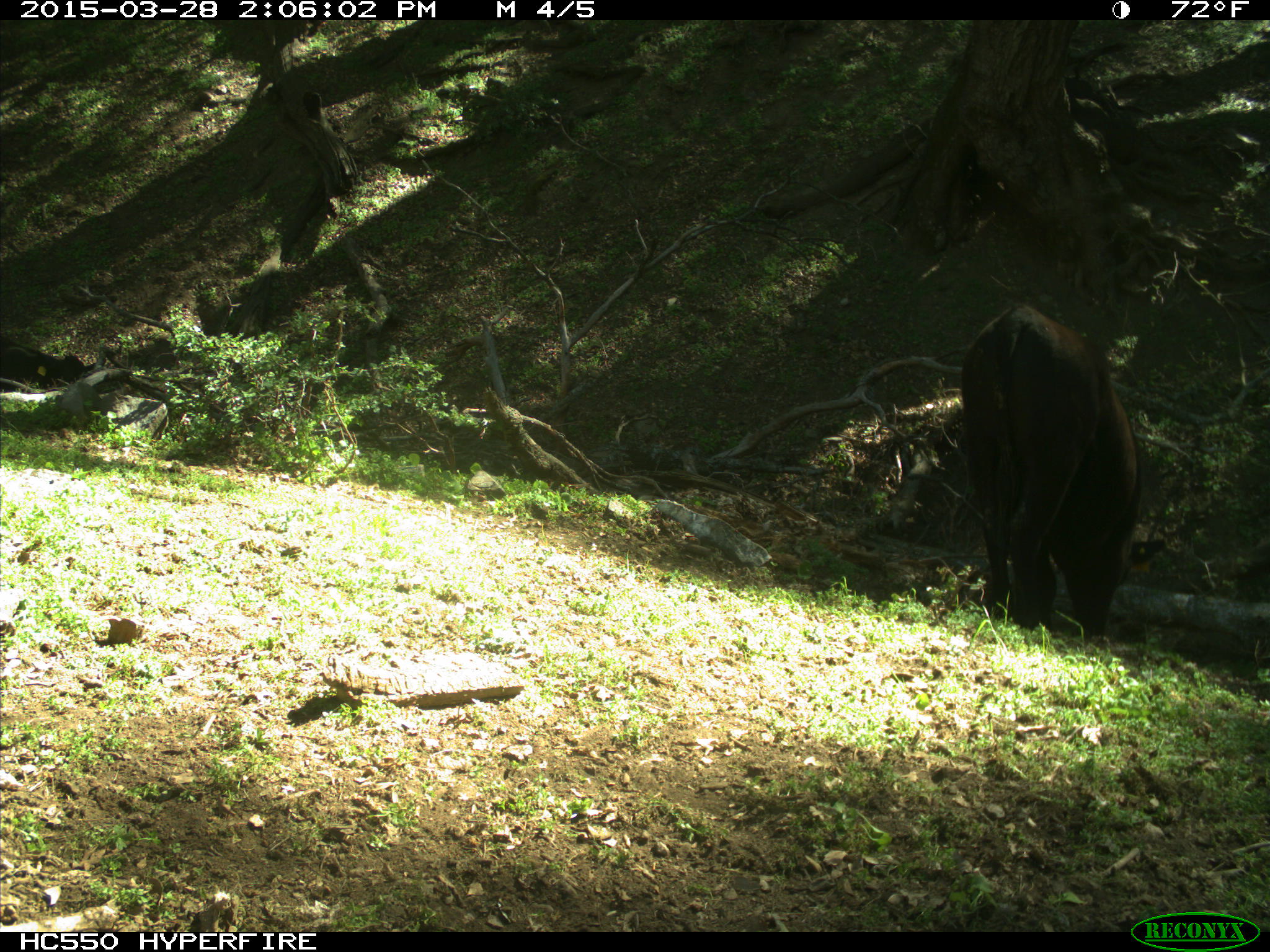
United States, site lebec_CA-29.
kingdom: Animalia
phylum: Chordata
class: Mammalia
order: Artiodactyla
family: Bovidae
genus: Bos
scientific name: Bos taurus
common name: domestic cow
Bos taurus (domestic cow).